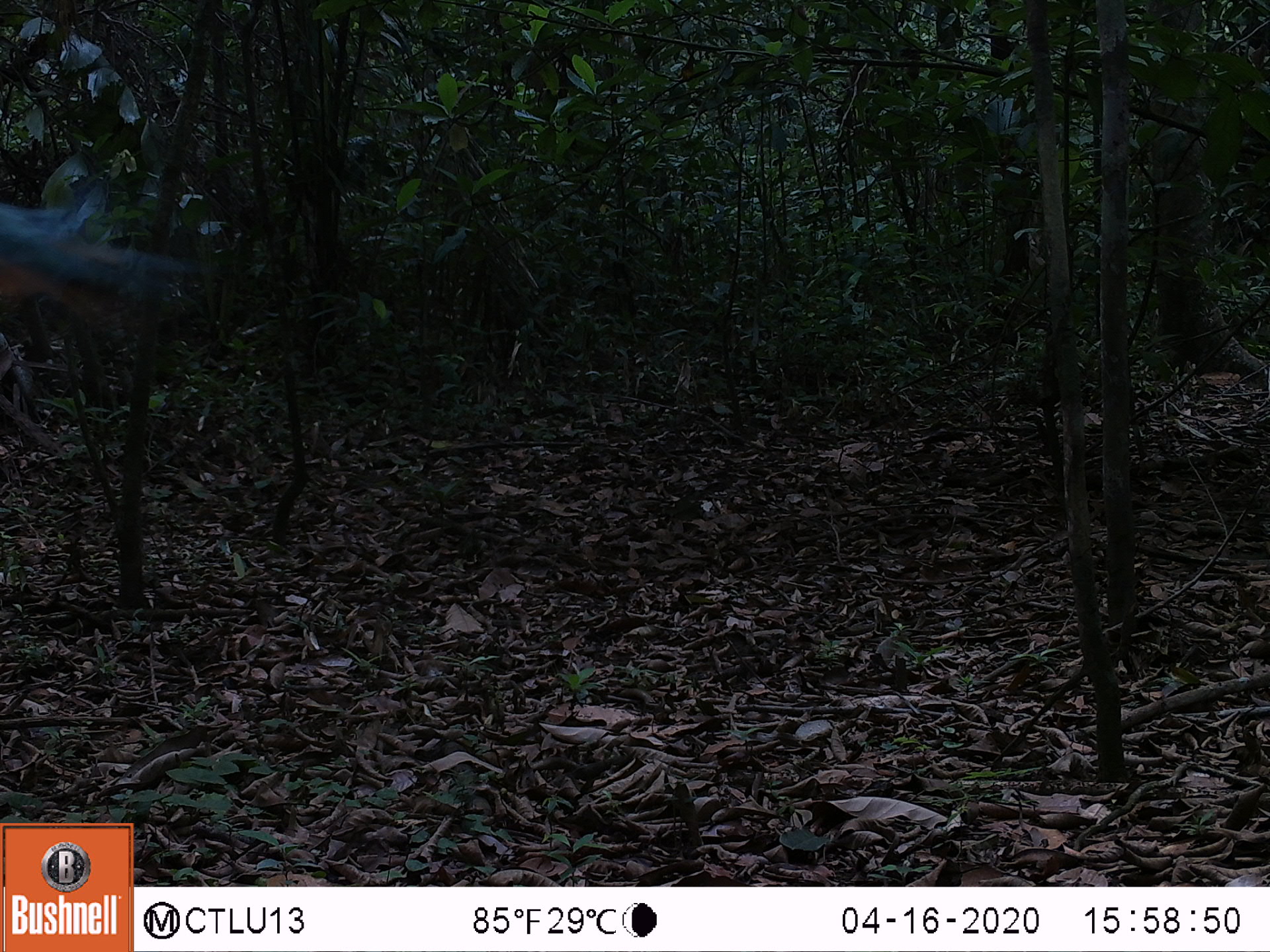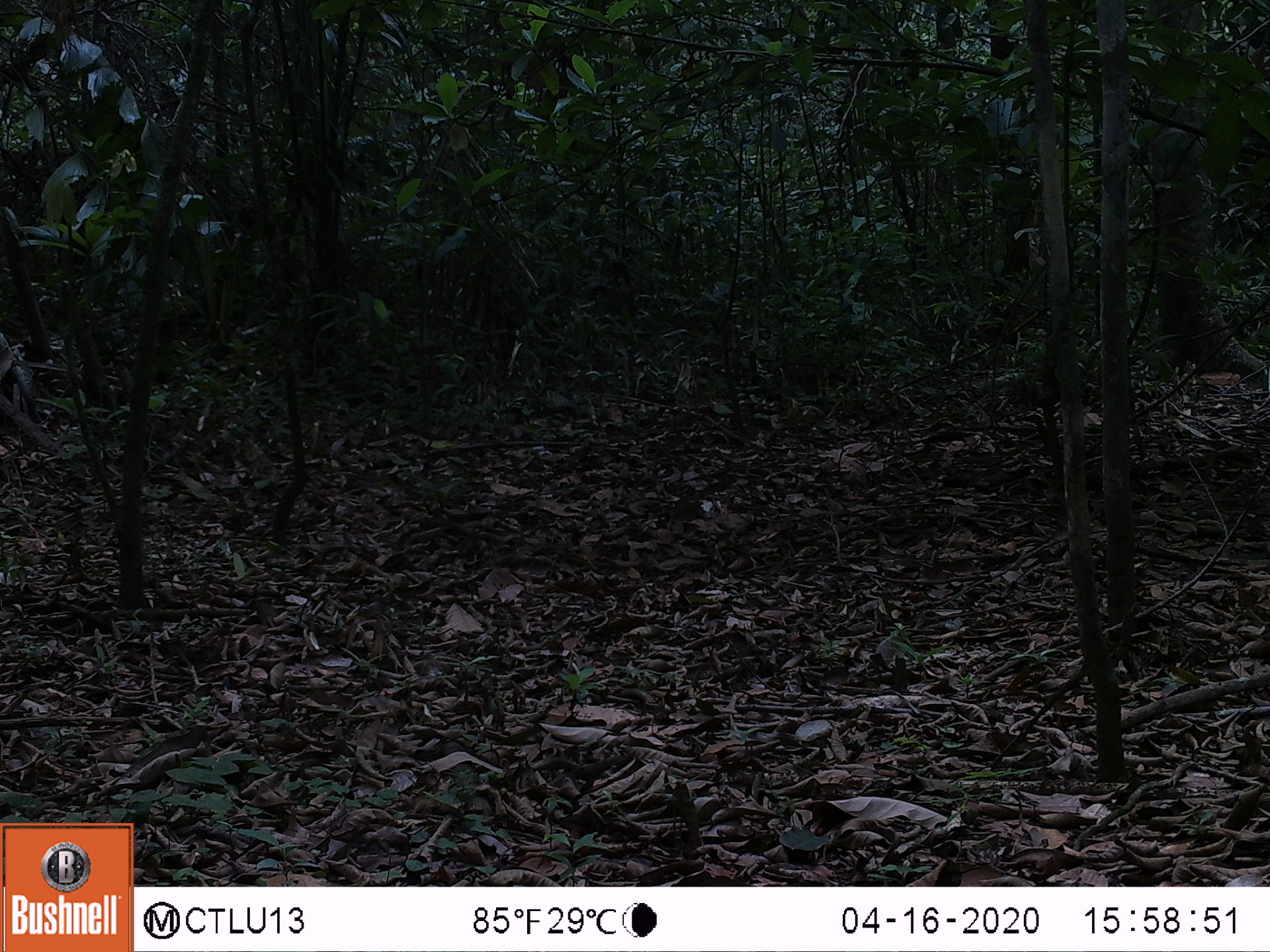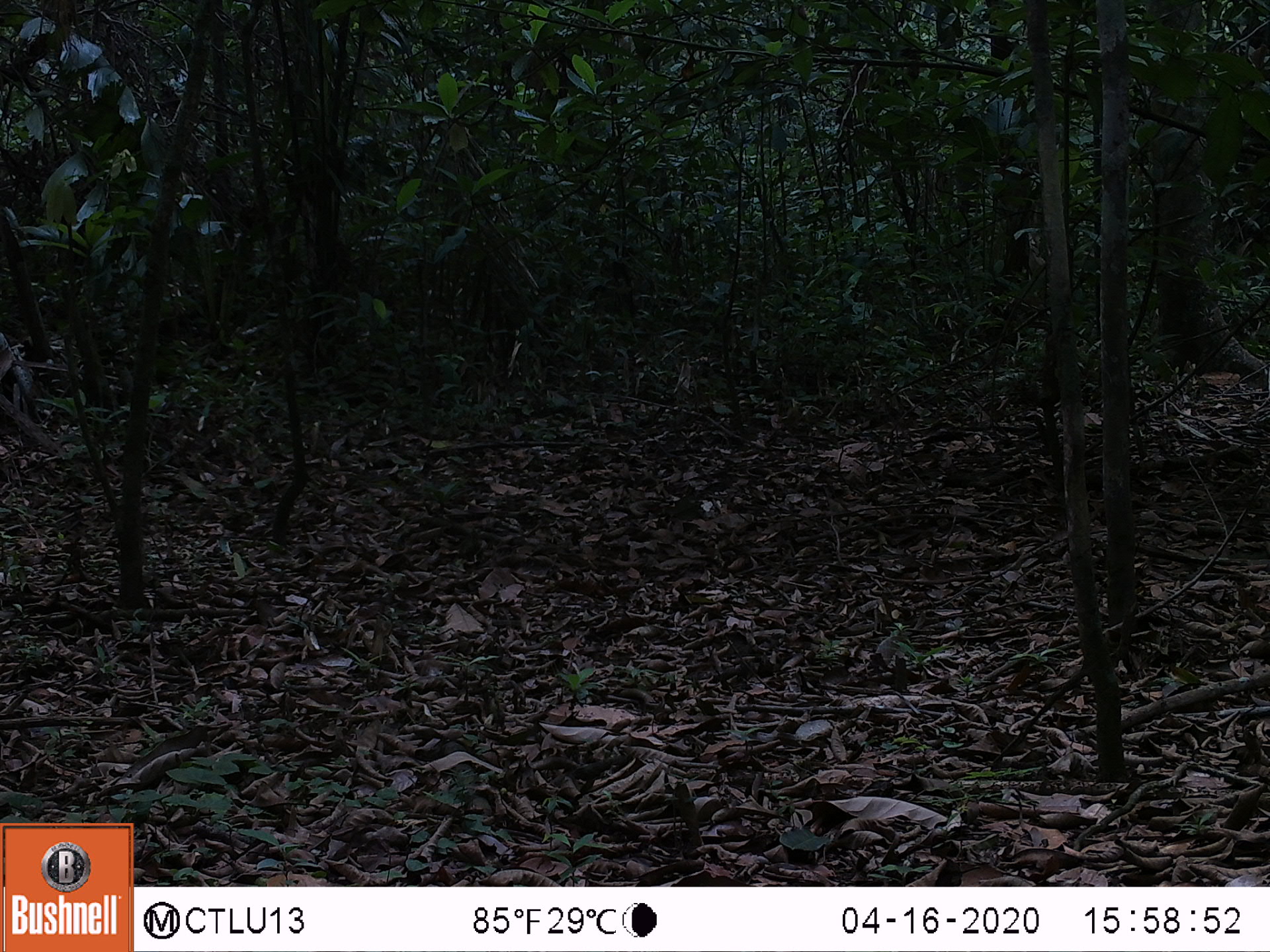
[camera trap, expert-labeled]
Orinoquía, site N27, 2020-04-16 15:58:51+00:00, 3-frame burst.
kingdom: Animalia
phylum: Chordata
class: Aves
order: Galliformes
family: Cracidae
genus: Penelope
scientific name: Penelope jacquacu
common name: spix's guan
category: spixs guan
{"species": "spixs guan (spix's guan) (Penelope jacquacu)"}